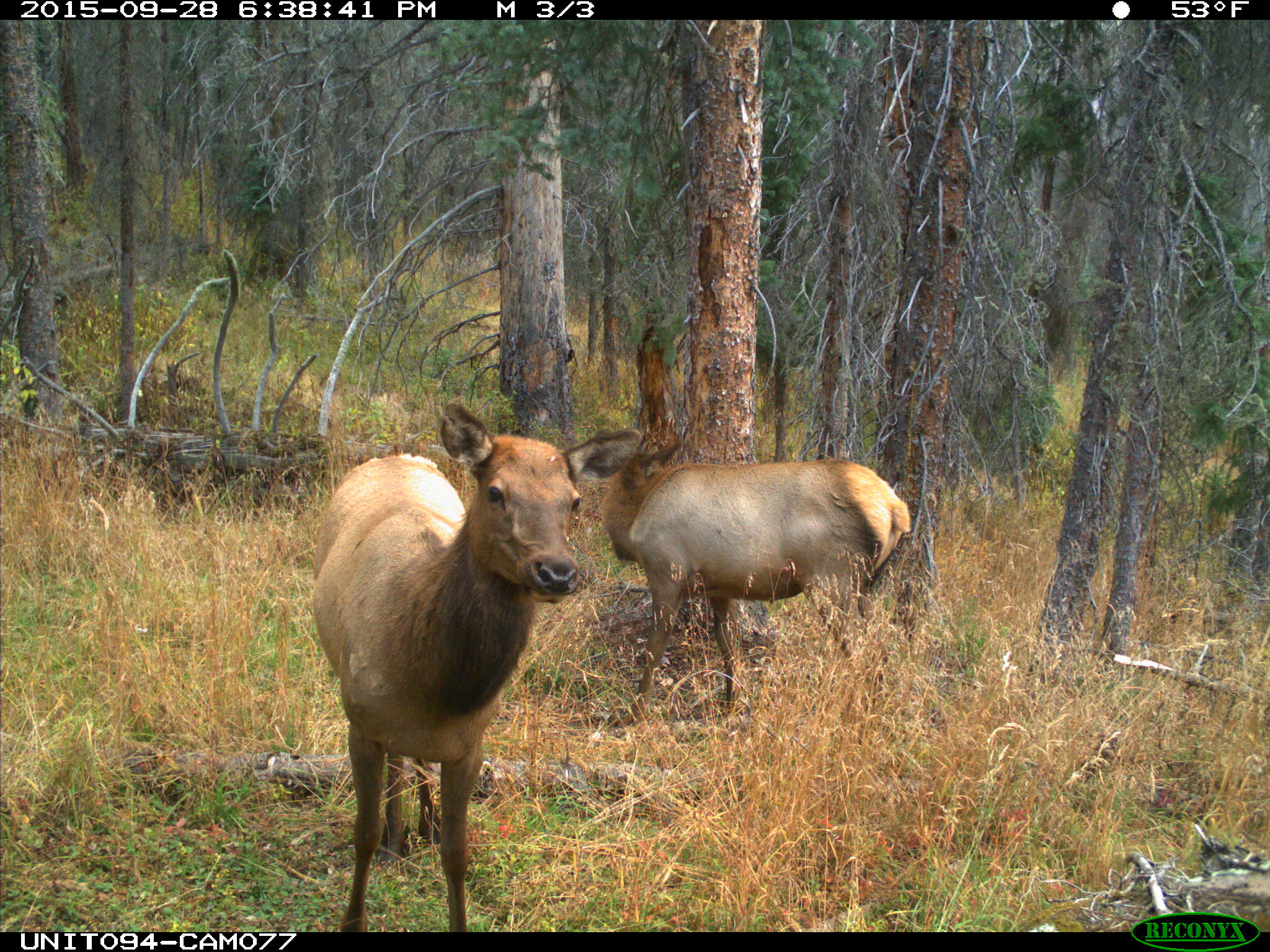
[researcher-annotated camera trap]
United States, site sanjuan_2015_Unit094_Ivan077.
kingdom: Animalia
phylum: Chordata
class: Mammalia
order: Artiodactyla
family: Cervidae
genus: Cervus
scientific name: Cervus elaphus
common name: red deer